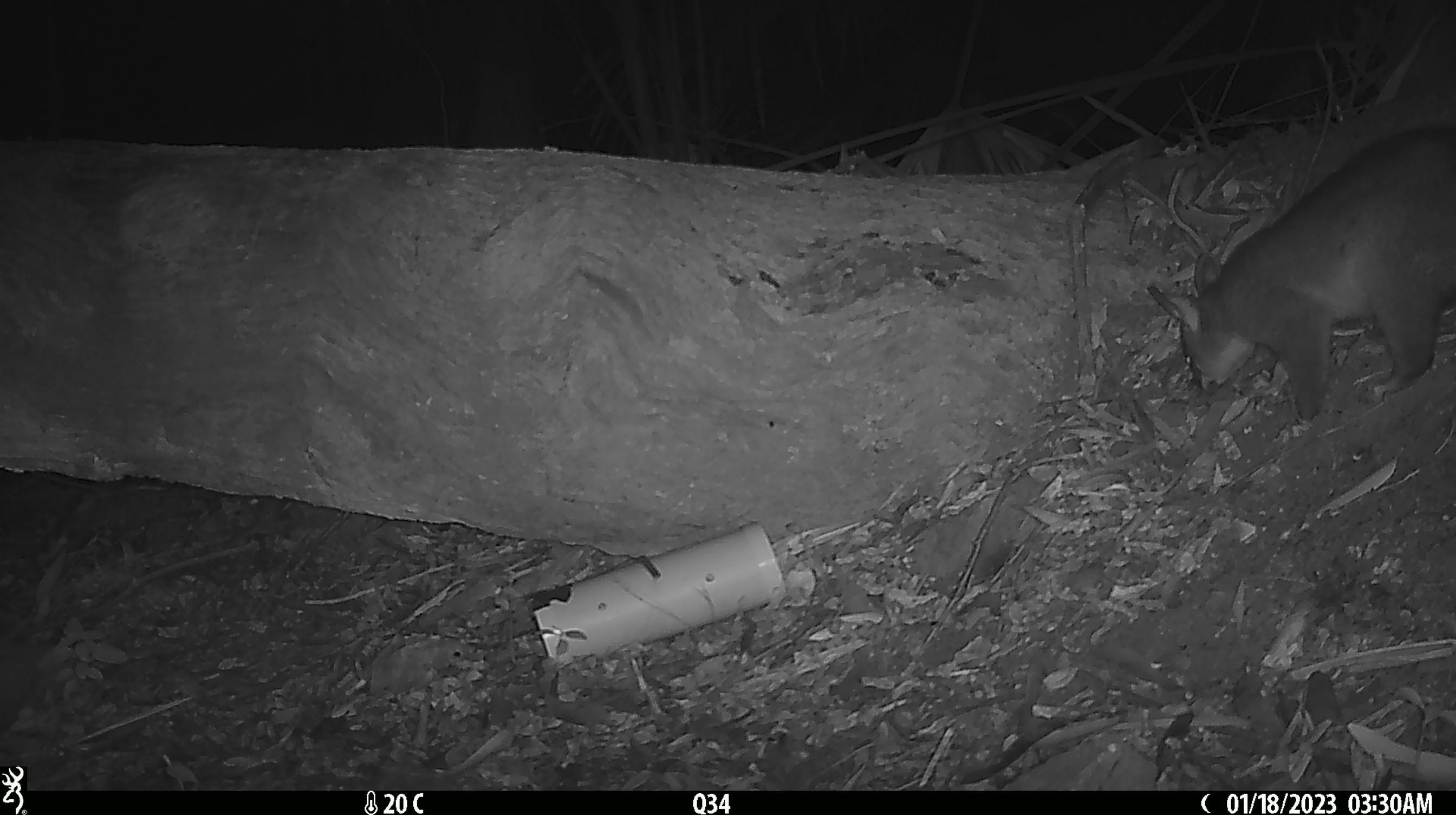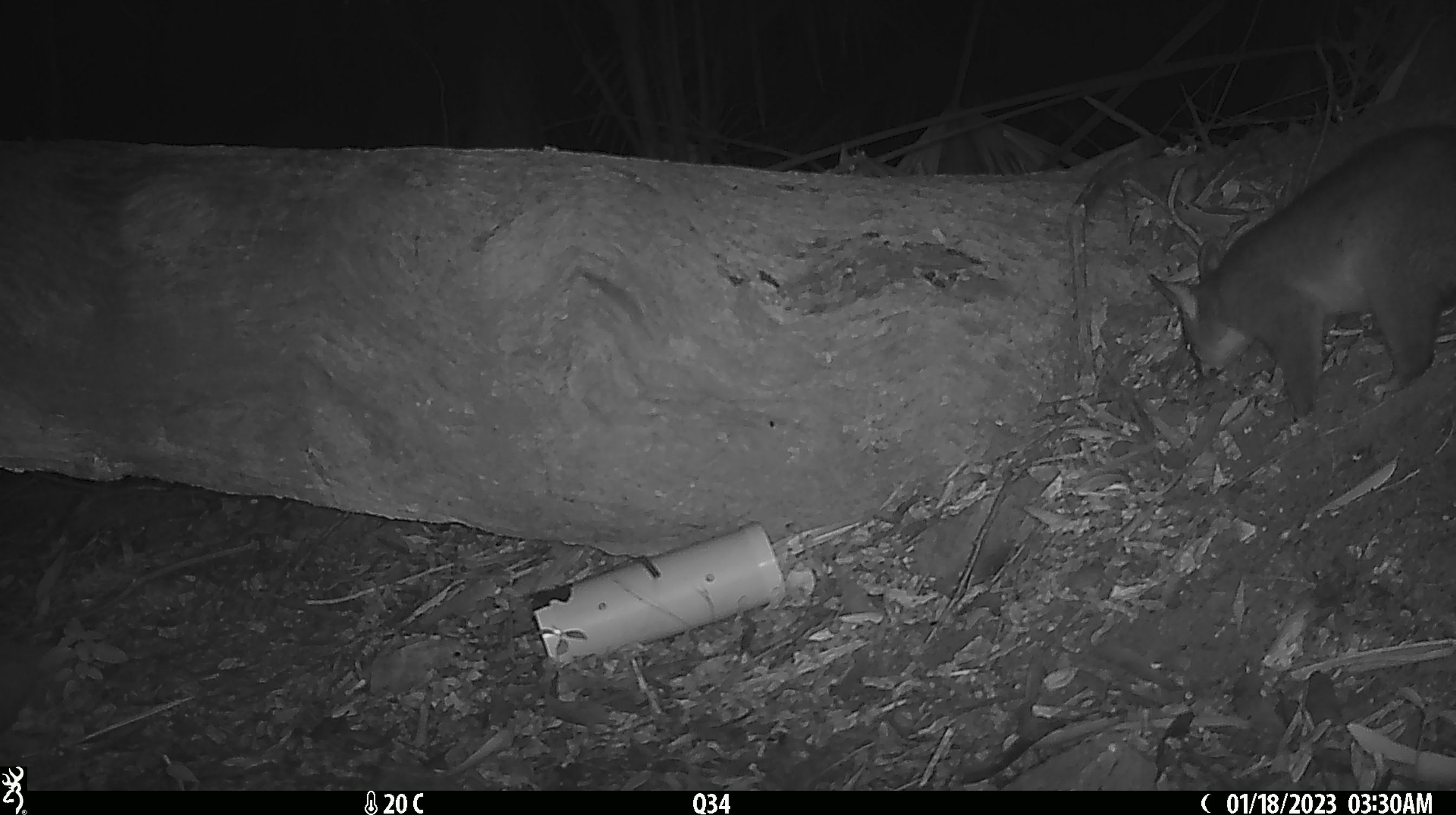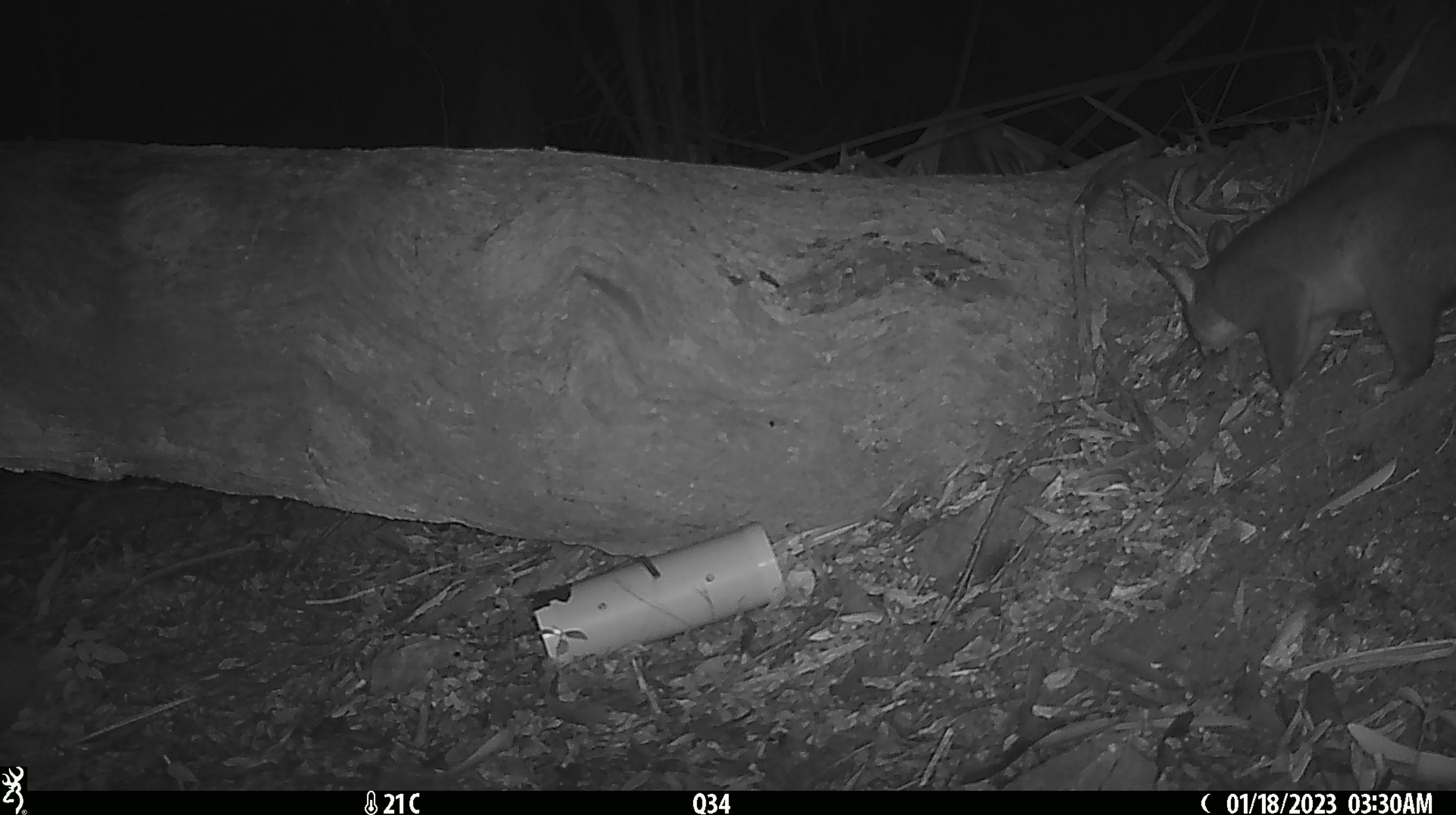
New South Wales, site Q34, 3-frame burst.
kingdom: Animalia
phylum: Chordata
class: Mammalia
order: Diprotodontia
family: Phalangeridae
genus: Trichosurus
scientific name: Trichosurus vulpecula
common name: common brushtail possum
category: possum